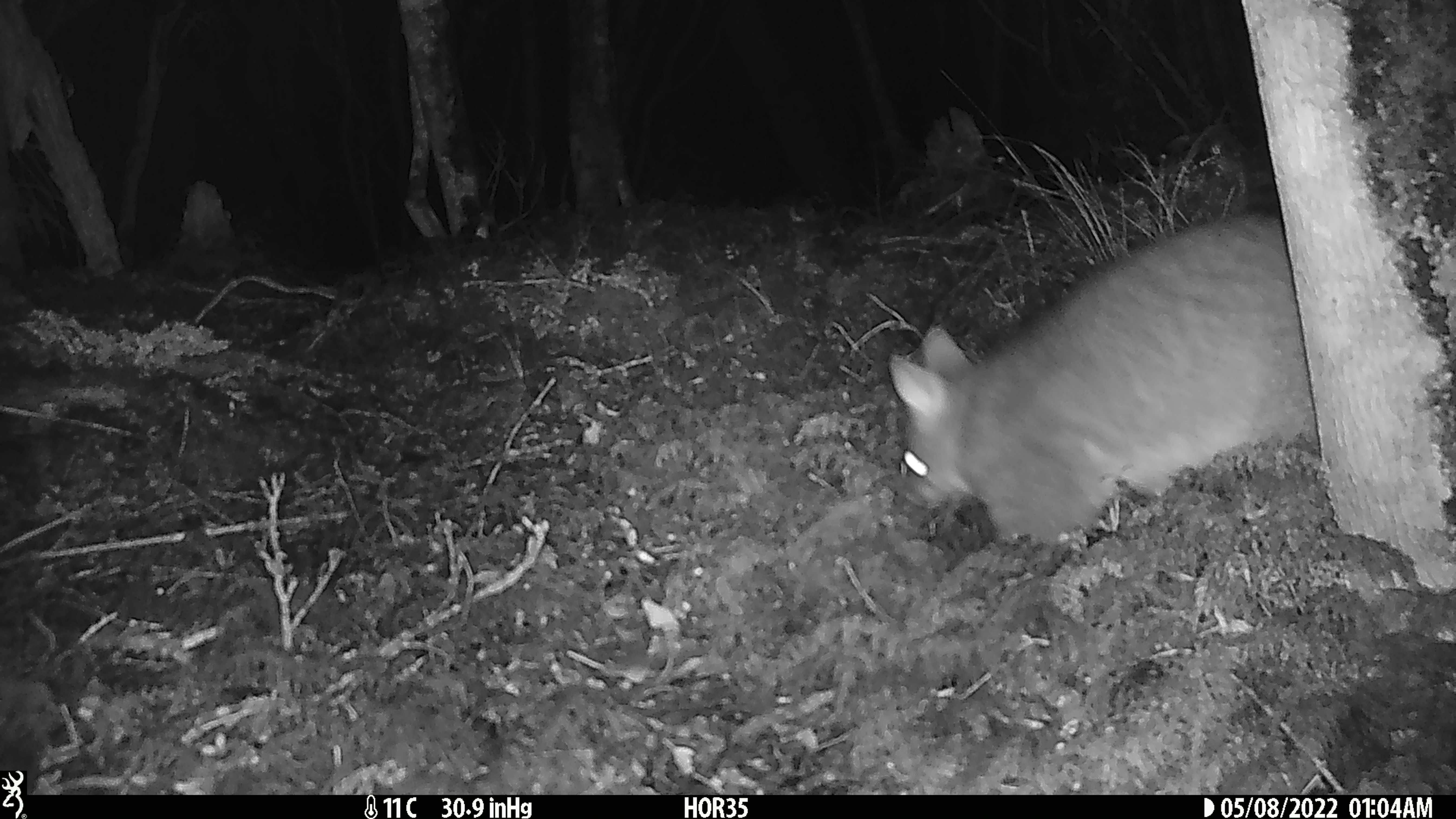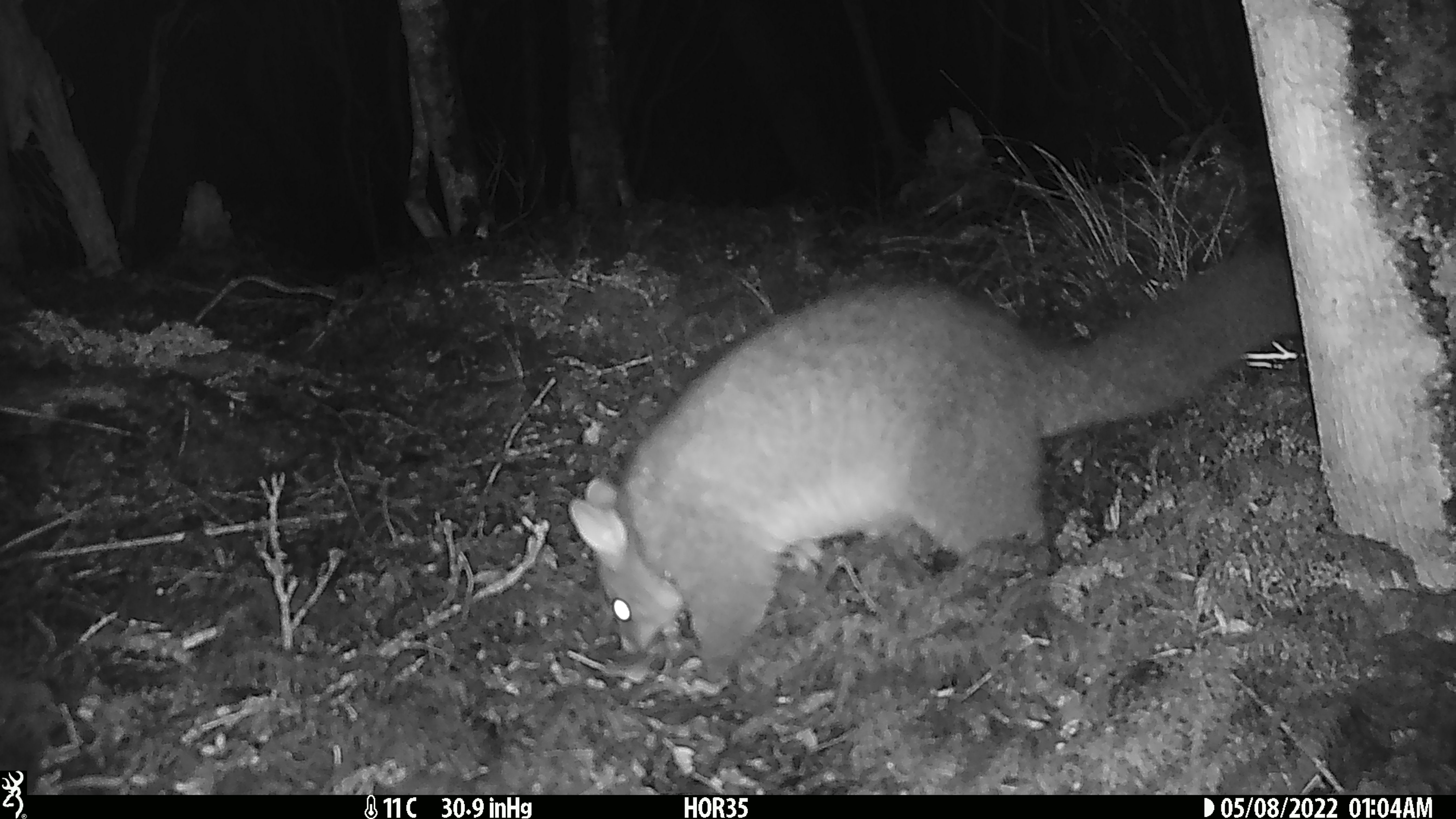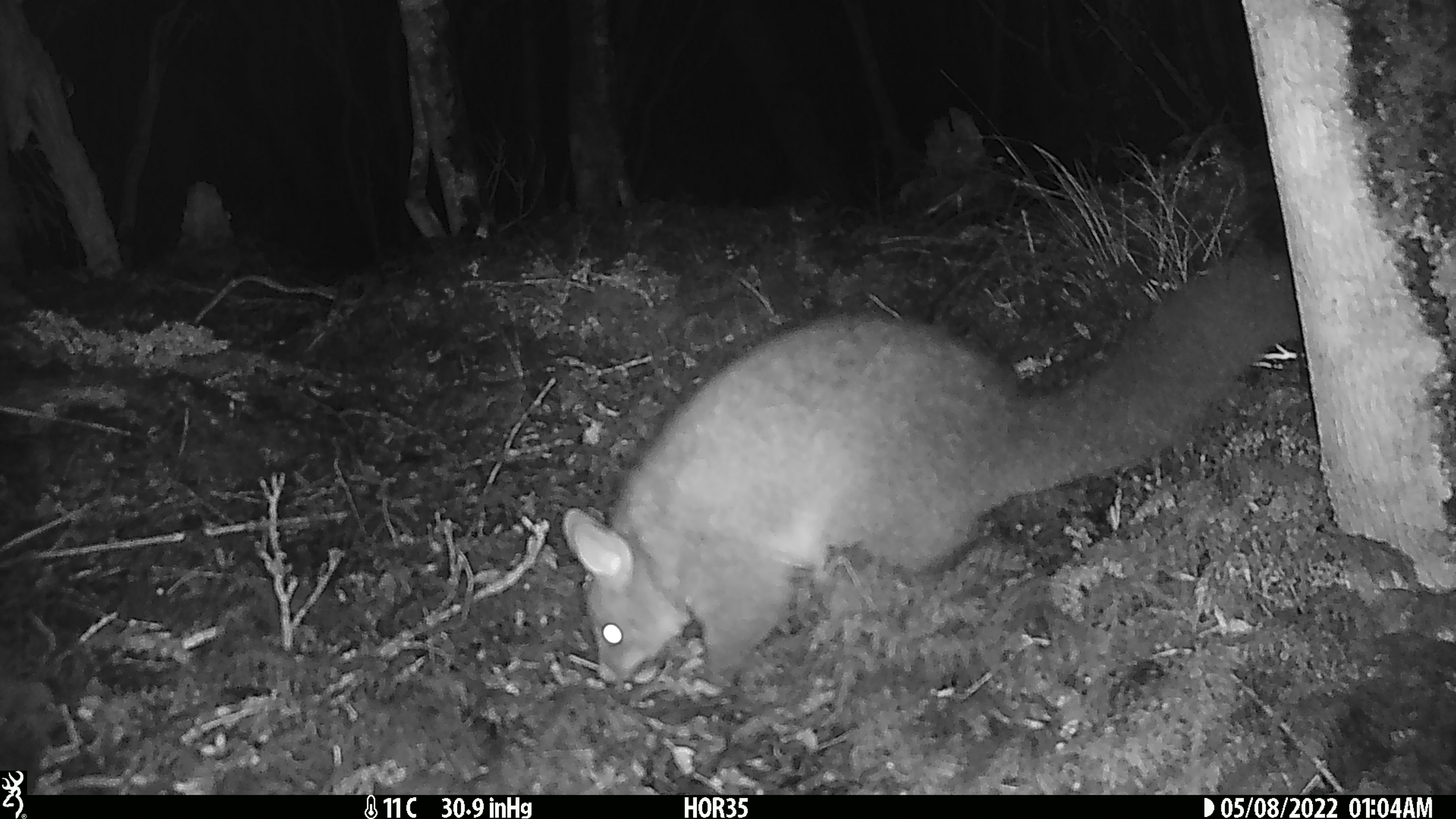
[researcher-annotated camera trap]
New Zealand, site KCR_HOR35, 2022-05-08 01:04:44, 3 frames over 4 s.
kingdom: Animalia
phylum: Chordata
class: Mammalia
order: Diprotodontia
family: Phalangeridae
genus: Trichosurus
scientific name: Trichosurus vulpecula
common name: common brushtail possum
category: possum